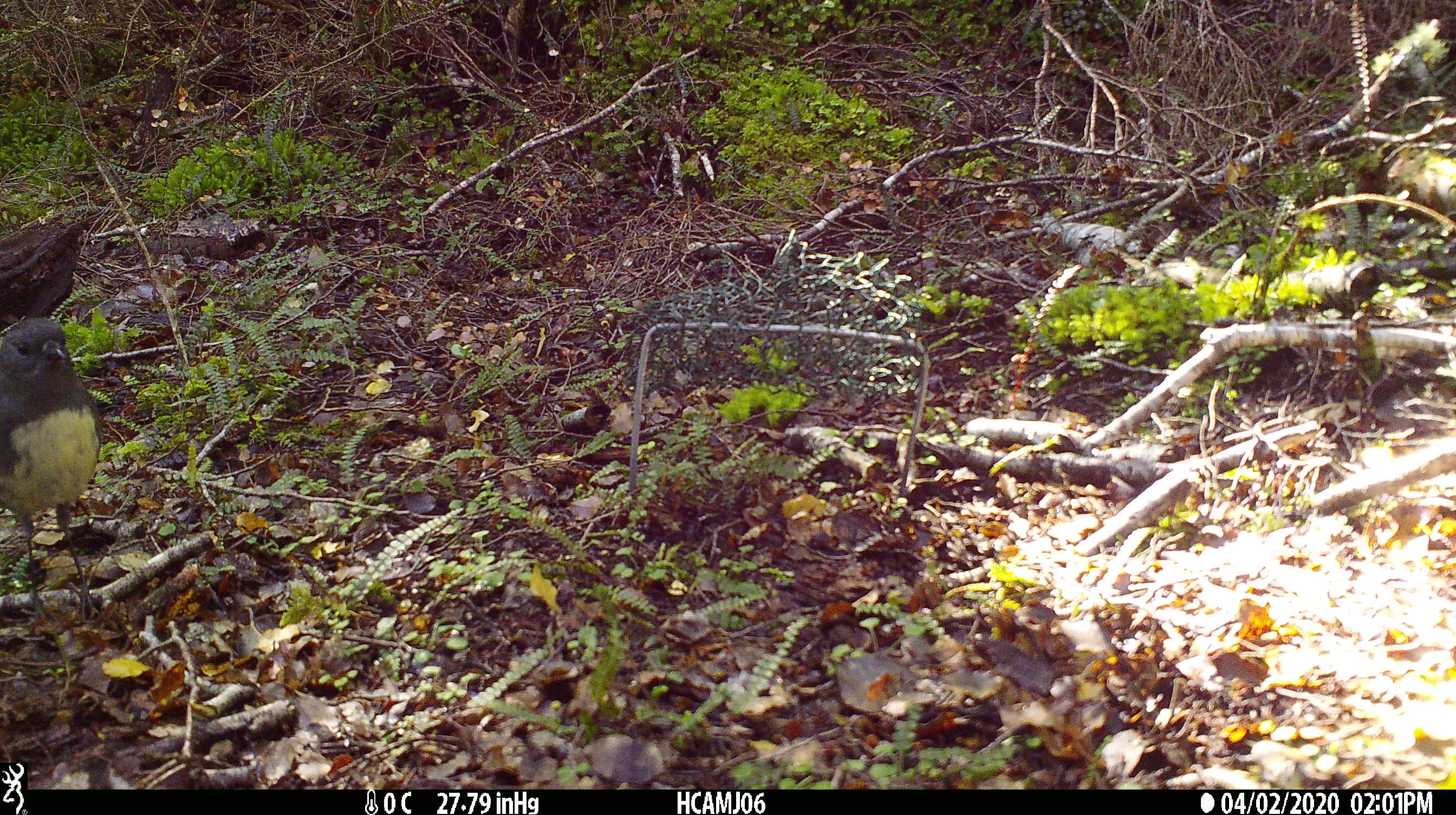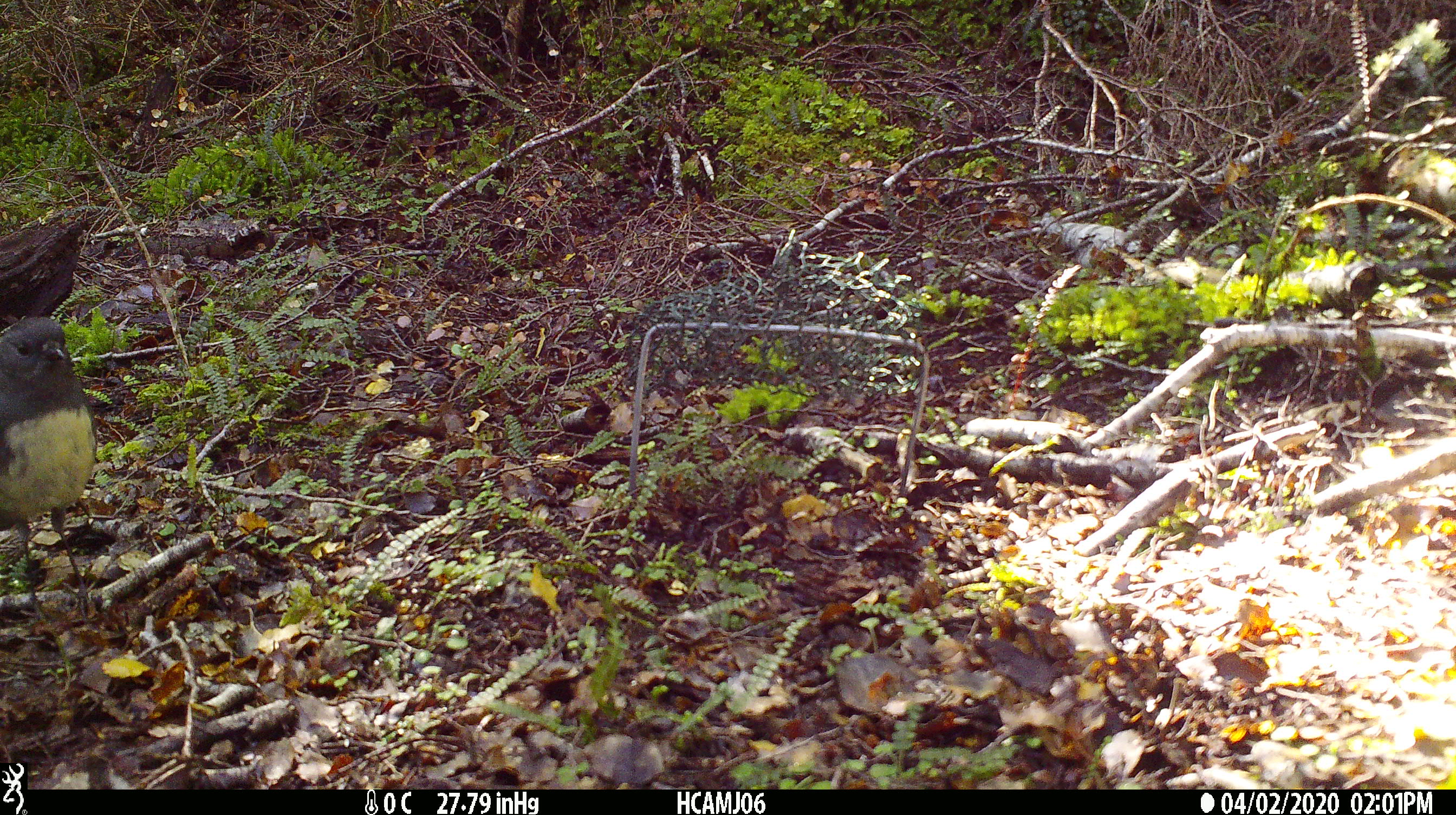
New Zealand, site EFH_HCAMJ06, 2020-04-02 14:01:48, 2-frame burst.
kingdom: Animalia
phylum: Chordata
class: Aves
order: Passeriformes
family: Petroicidae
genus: Petroica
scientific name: Petroica australis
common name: new zealand robin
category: robin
Robin (new zealand robin) (Petroica australis).